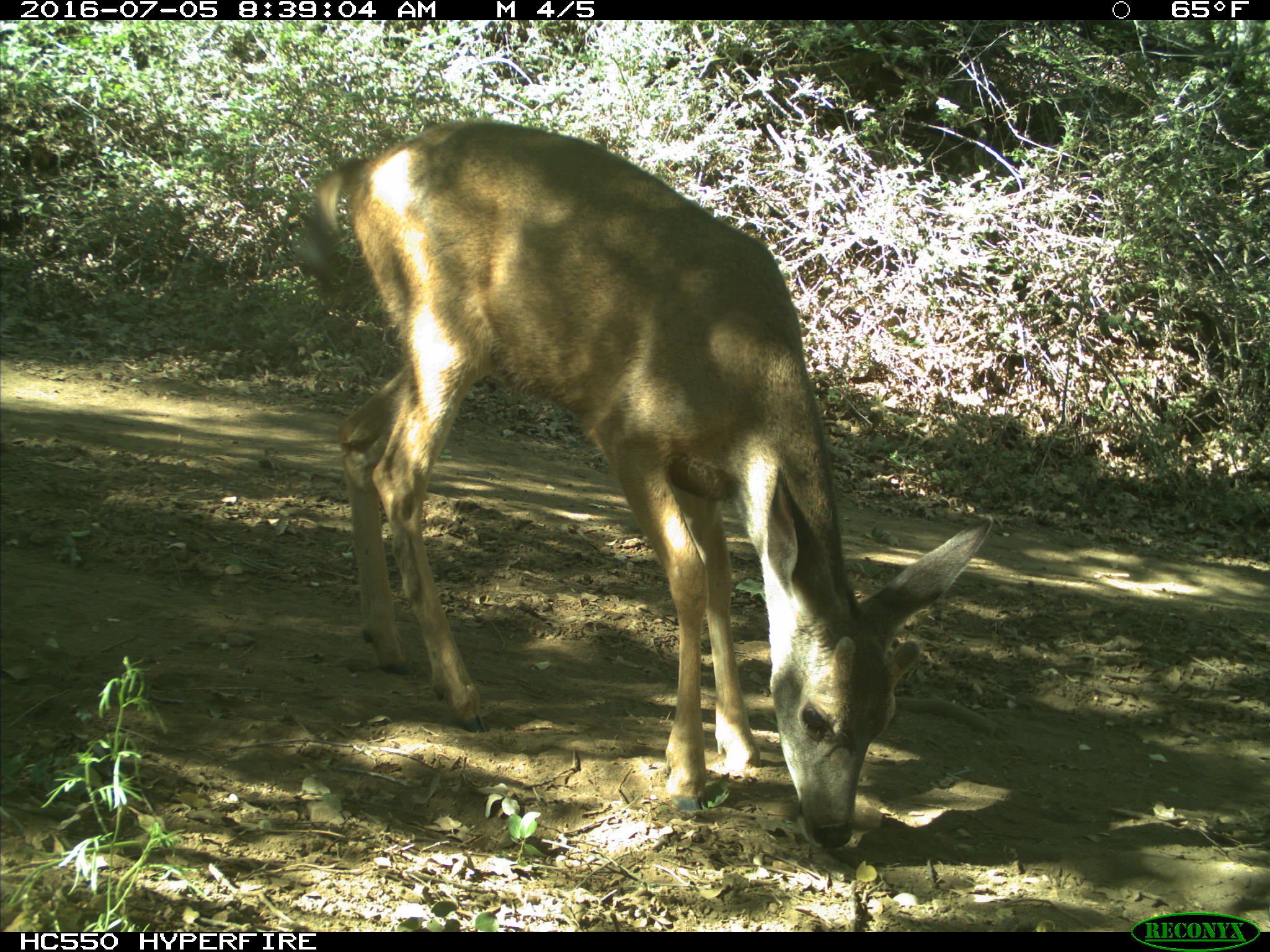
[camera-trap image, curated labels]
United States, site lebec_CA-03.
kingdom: Animalia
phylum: Chordata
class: Mammalia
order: Artiodactyla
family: Cervidae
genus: Odocoileus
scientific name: Odocoileus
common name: deer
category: unidentified deer